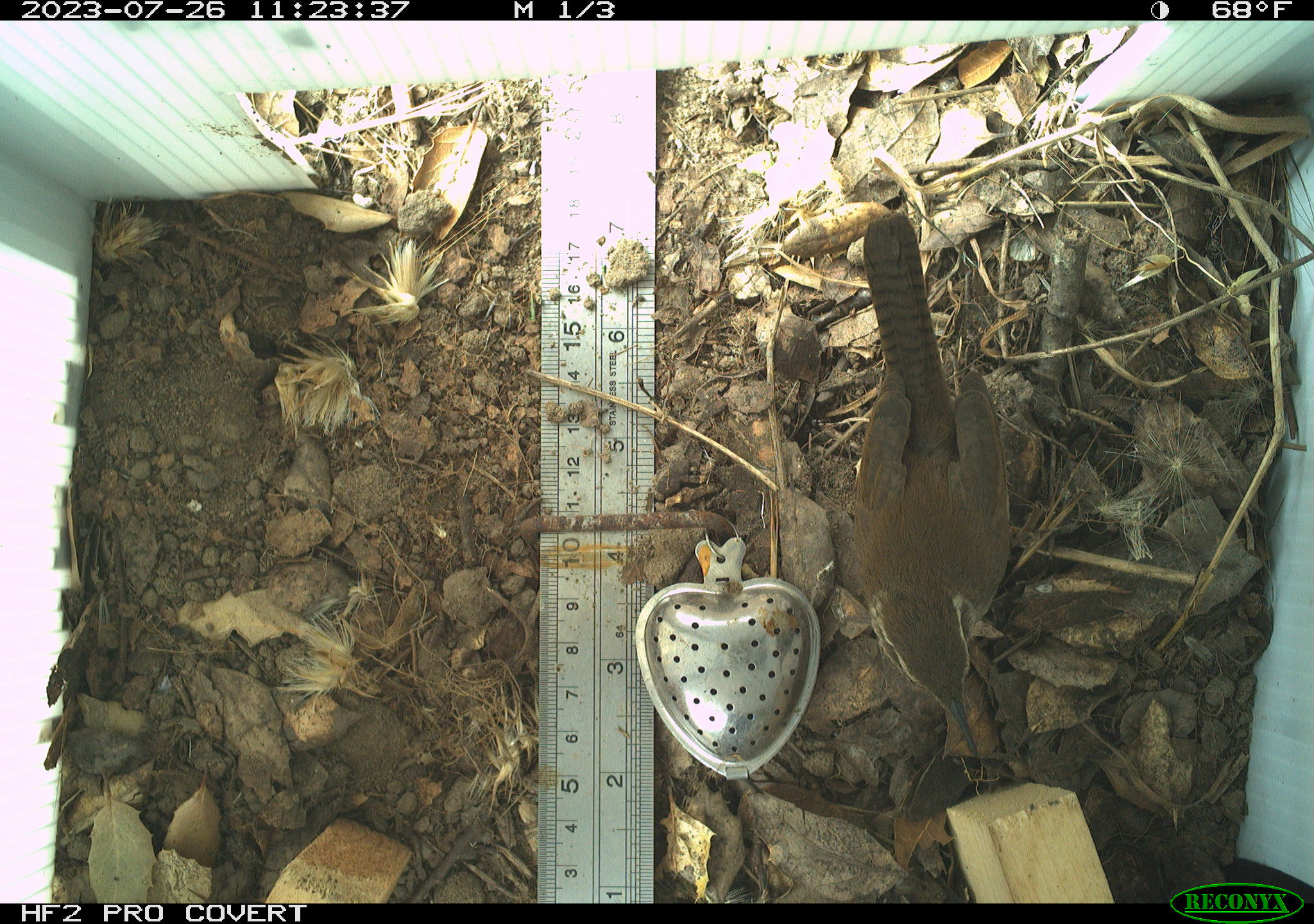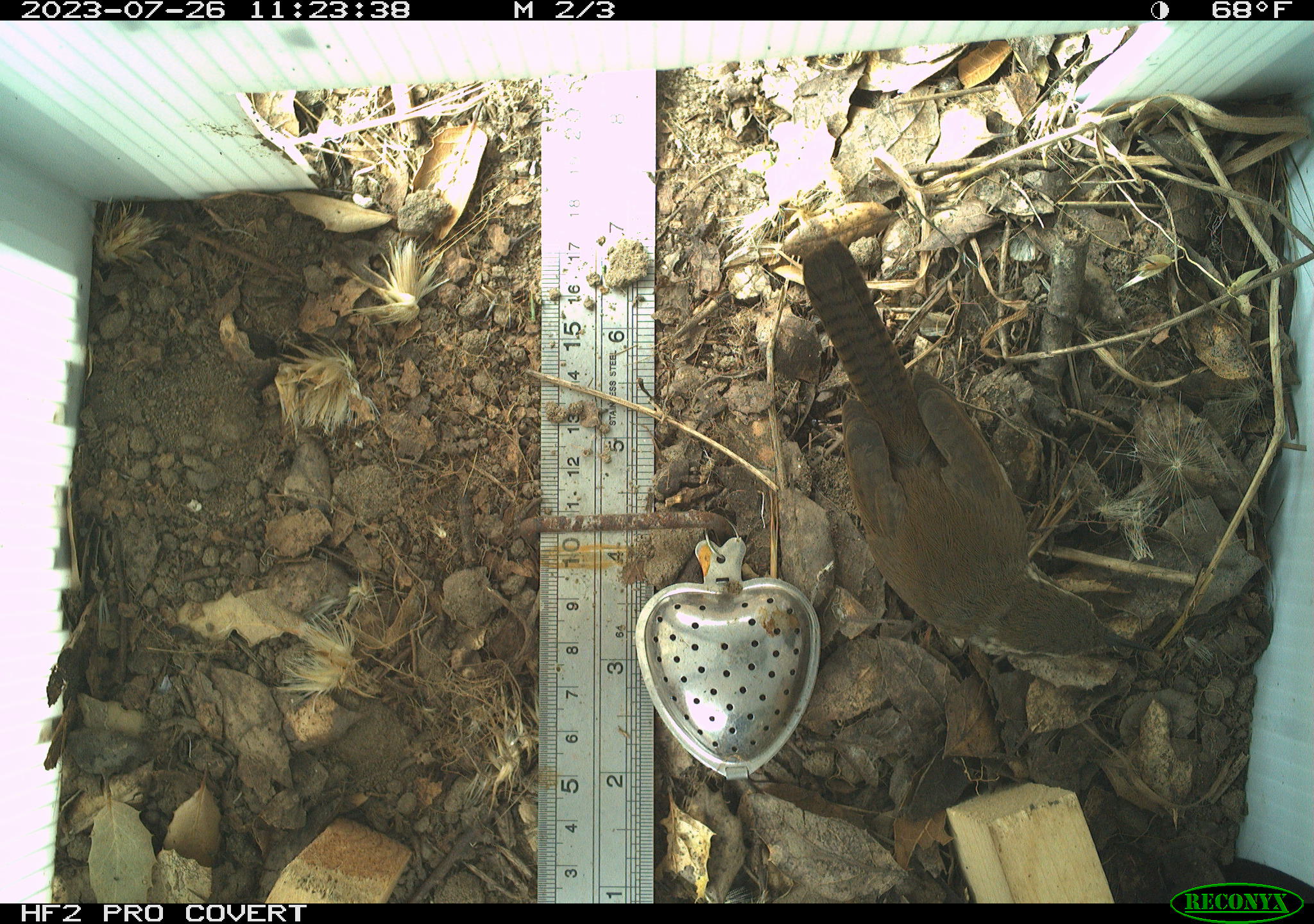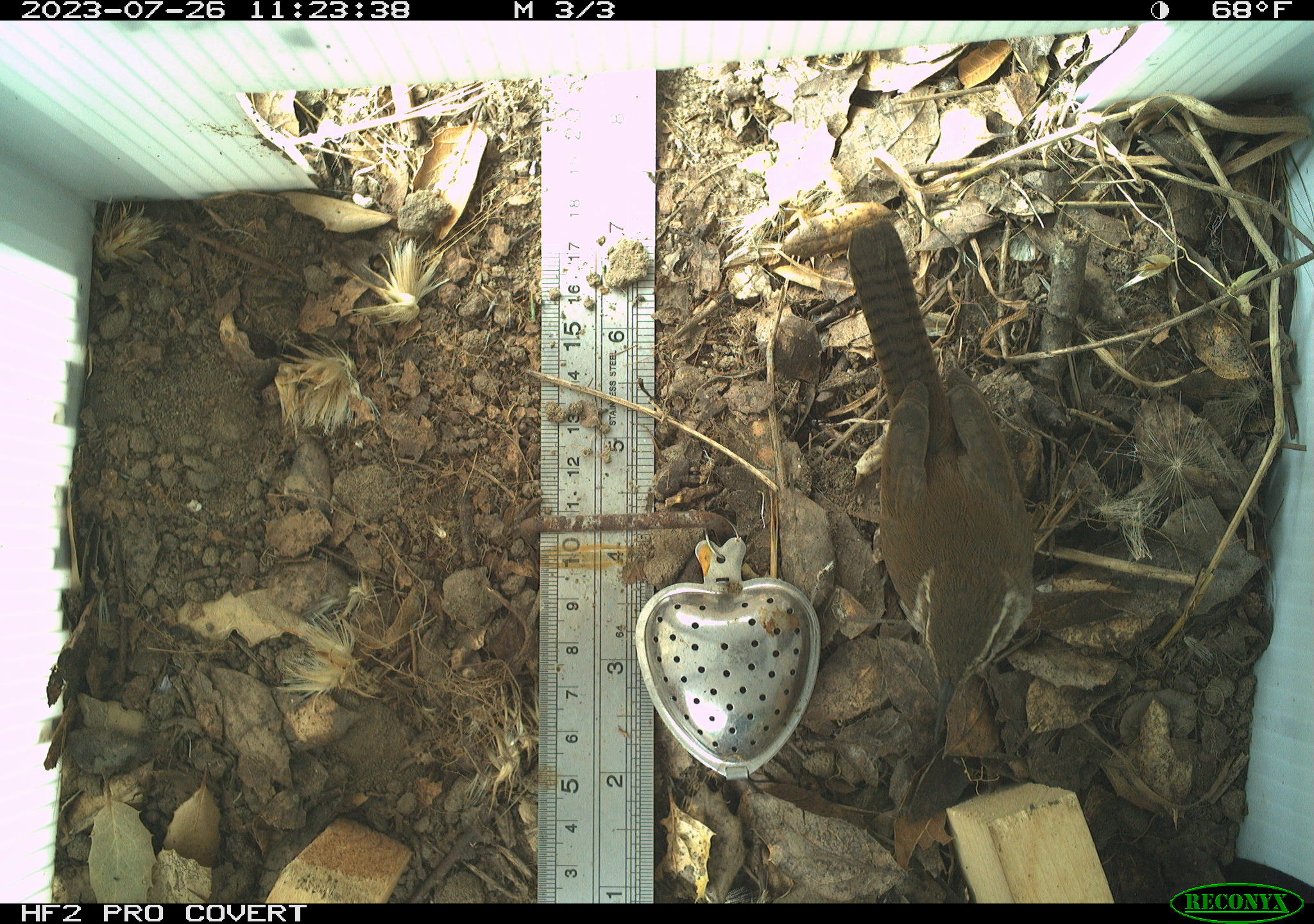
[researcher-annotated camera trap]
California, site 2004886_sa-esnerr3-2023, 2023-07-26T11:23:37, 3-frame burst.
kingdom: Animalia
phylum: Chordata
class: Aves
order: Passeriformes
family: Troglodytidae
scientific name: Troglodytidae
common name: wren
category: troglodytidae family